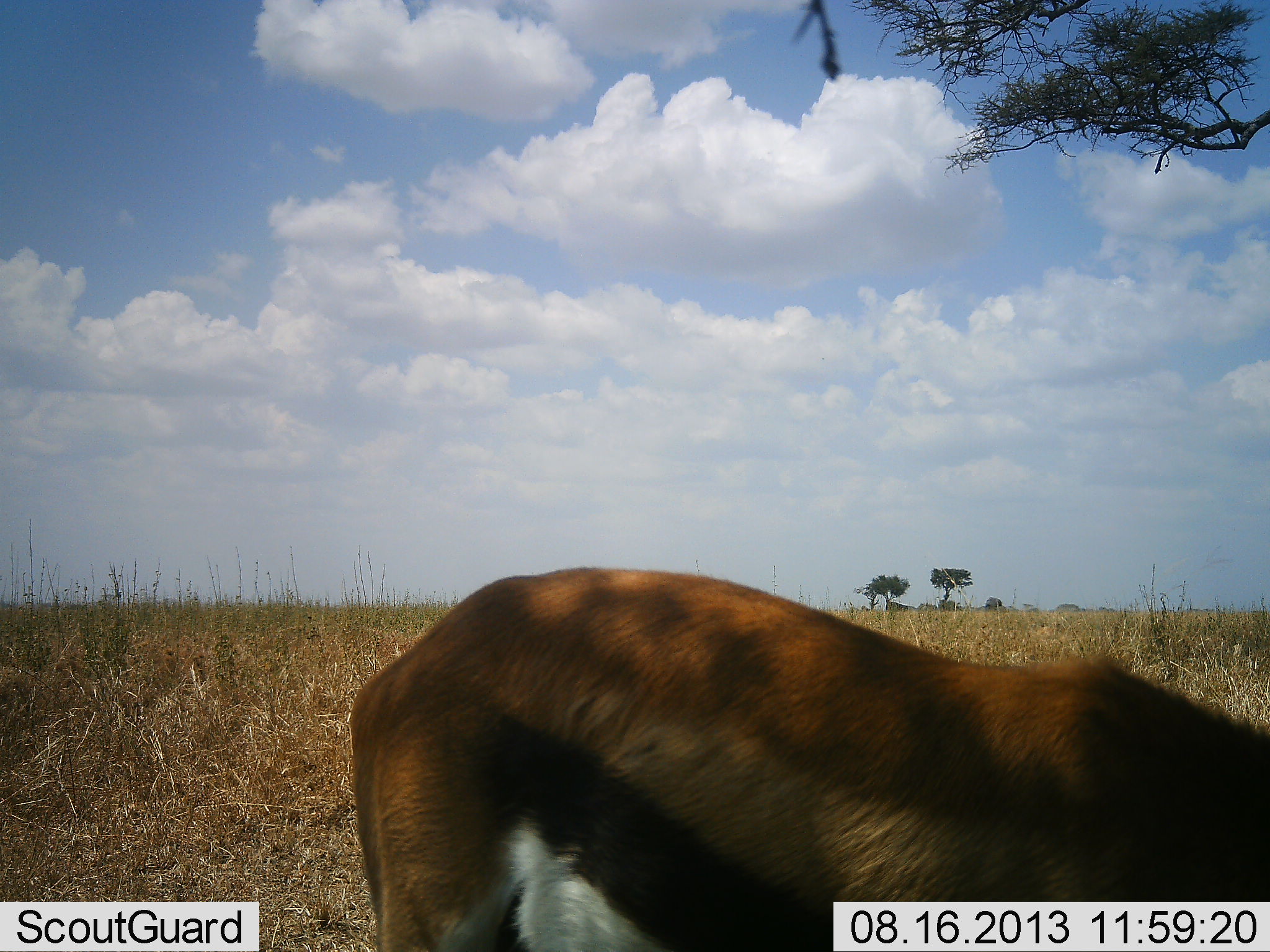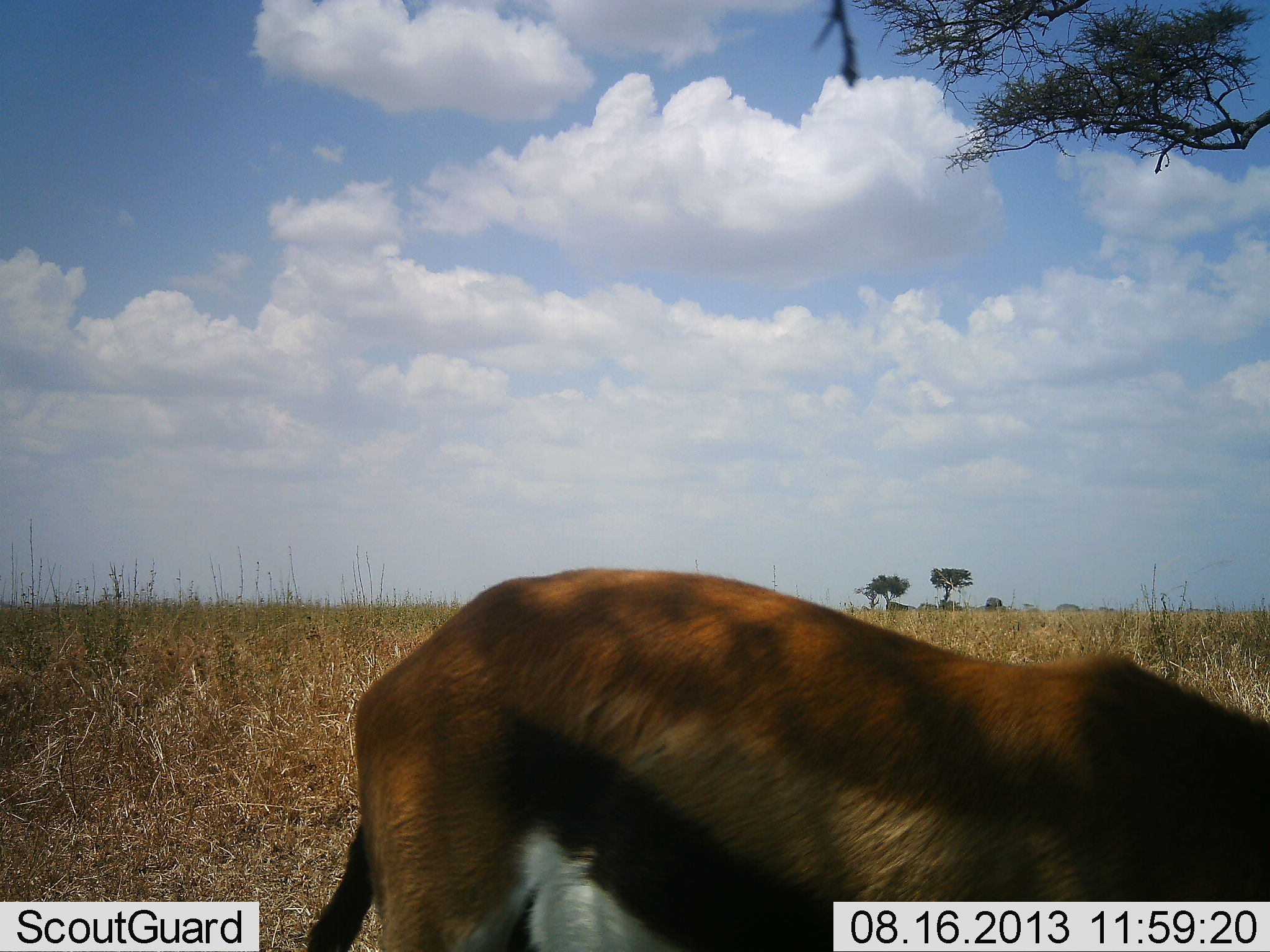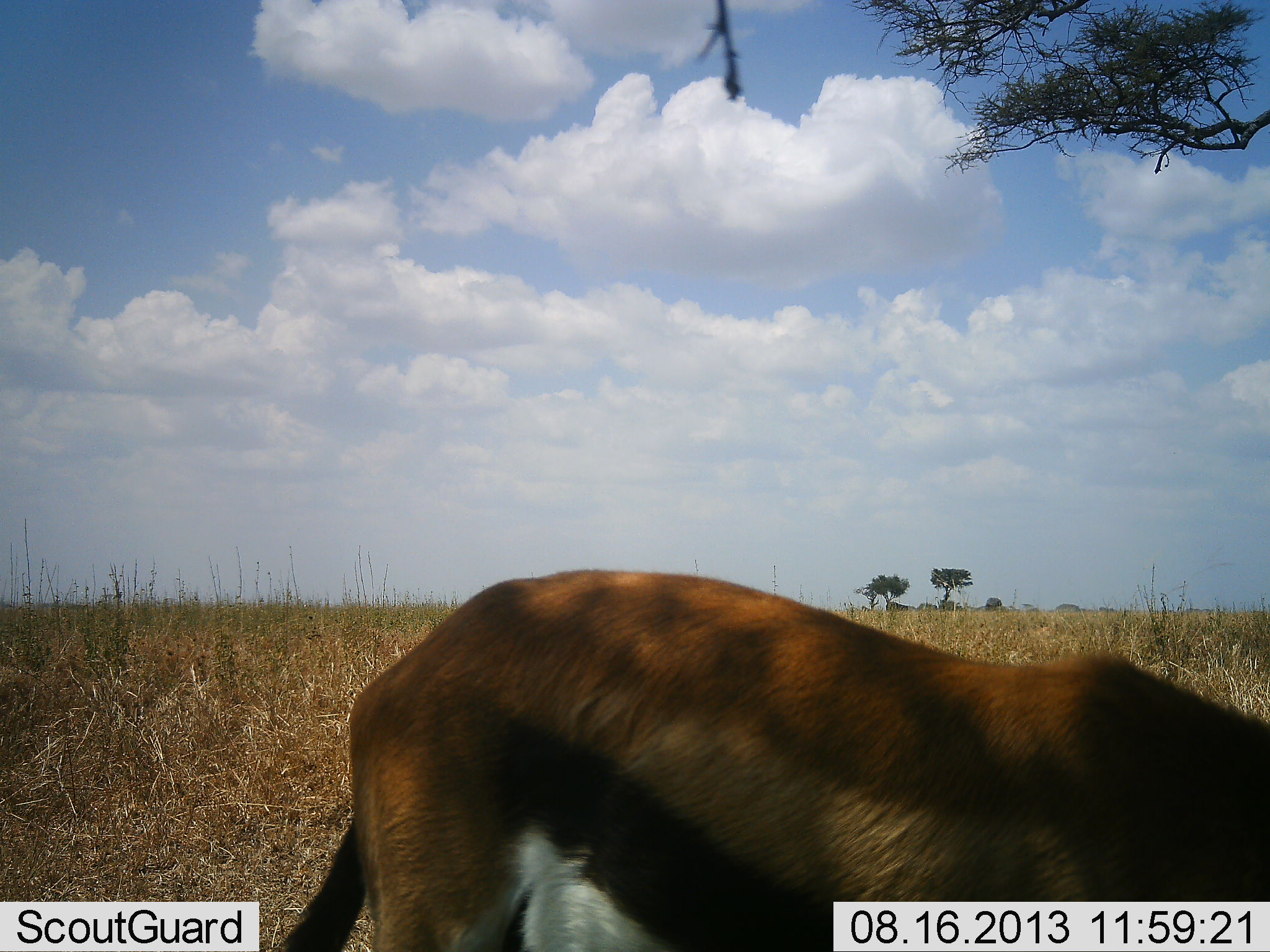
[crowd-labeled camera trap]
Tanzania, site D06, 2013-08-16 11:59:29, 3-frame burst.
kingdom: Animalia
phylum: Chordata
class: Mammalia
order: Artiodactyla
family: Bovidae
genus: Eudorcas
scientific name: Eudorcas thomsonii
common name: thomson's gazelle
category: gazellethomsons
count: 1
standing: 50%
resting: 5%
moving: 9%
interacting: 0%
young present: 0%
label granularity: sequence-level